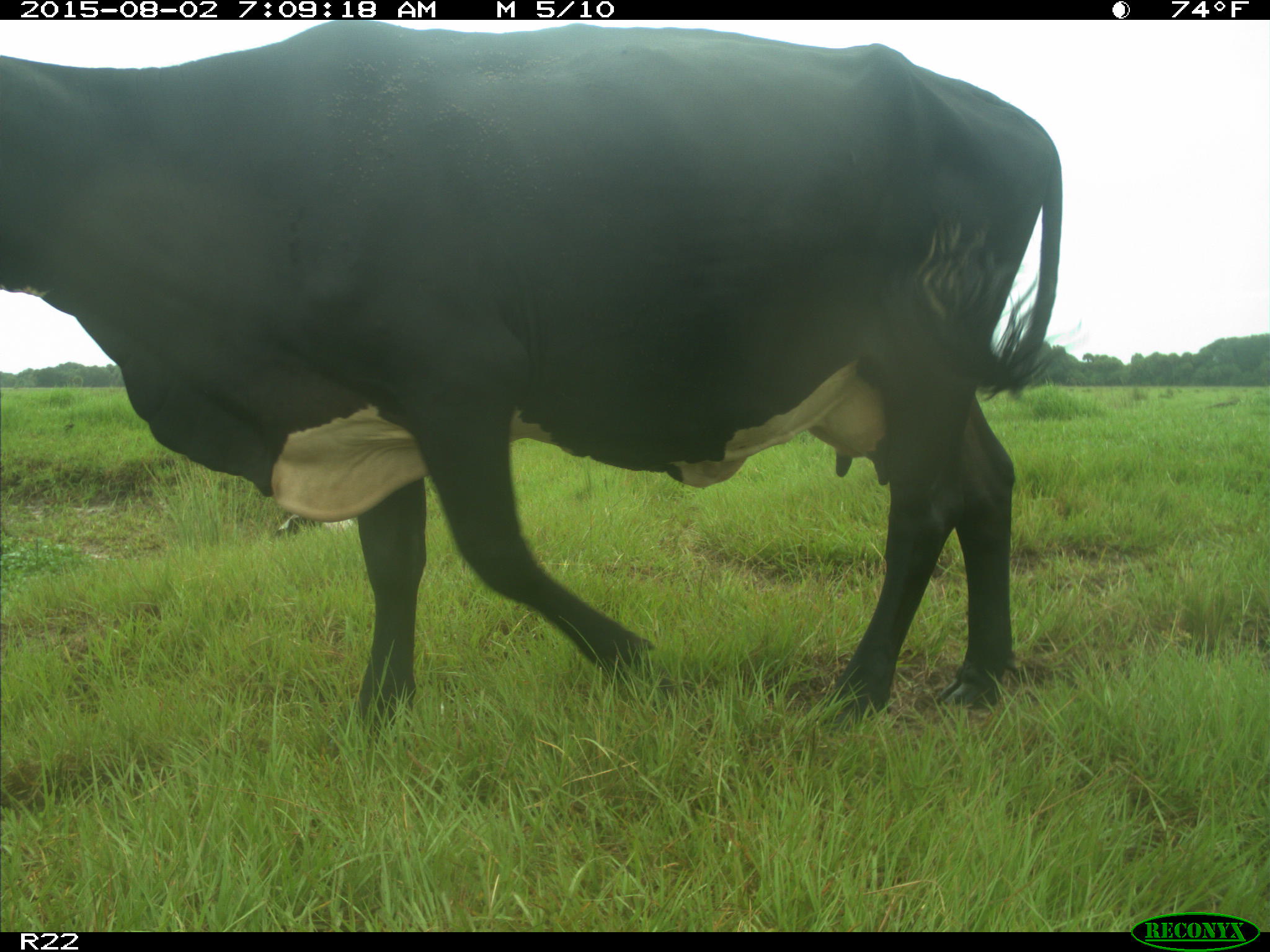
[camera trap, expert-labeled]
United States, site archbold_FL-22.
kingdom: Animalia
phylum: Chordata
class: Mammalia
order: Artiodactyla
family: Bovidae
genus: Bos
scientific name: Bos taurus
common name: domestic cow